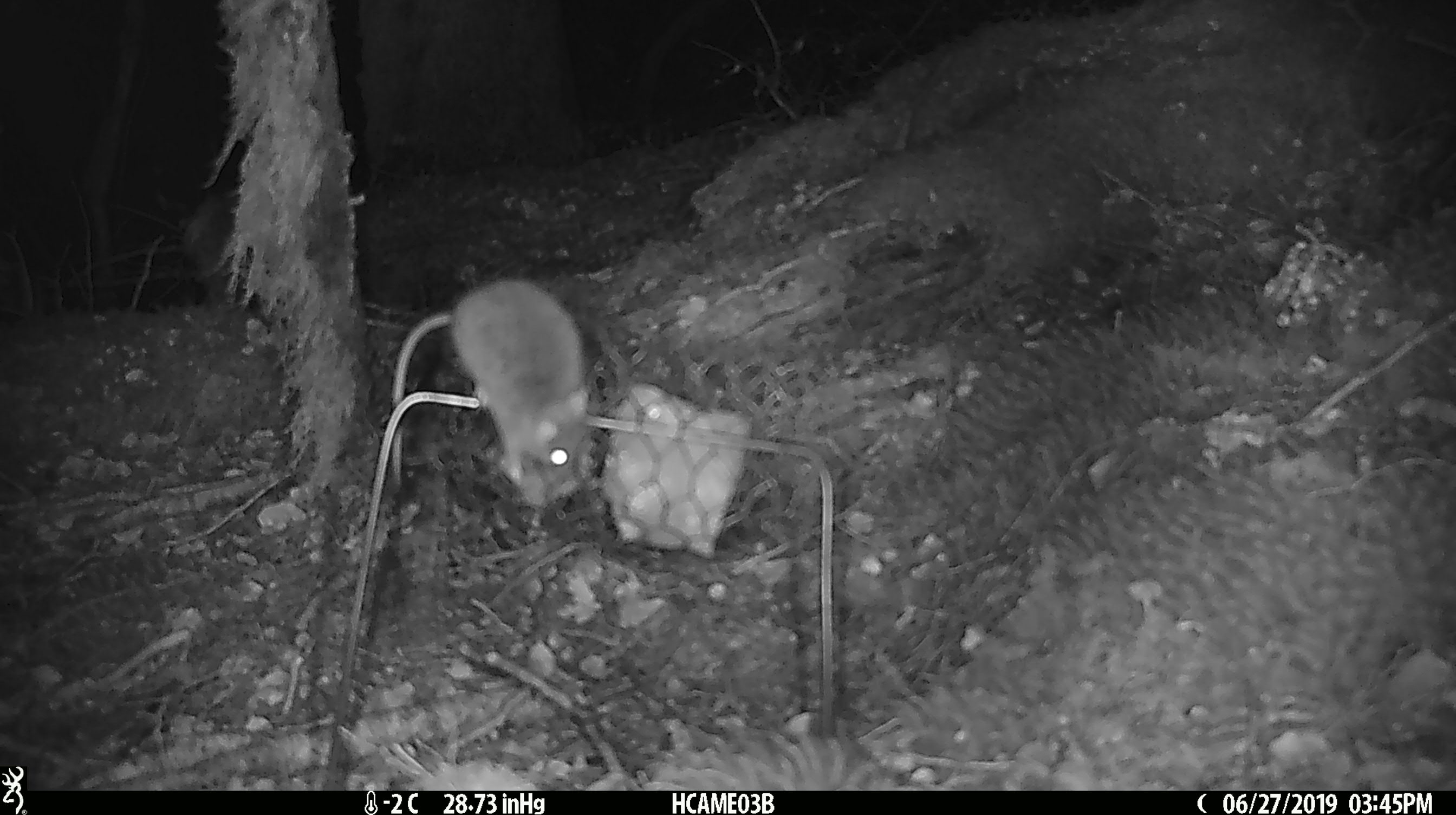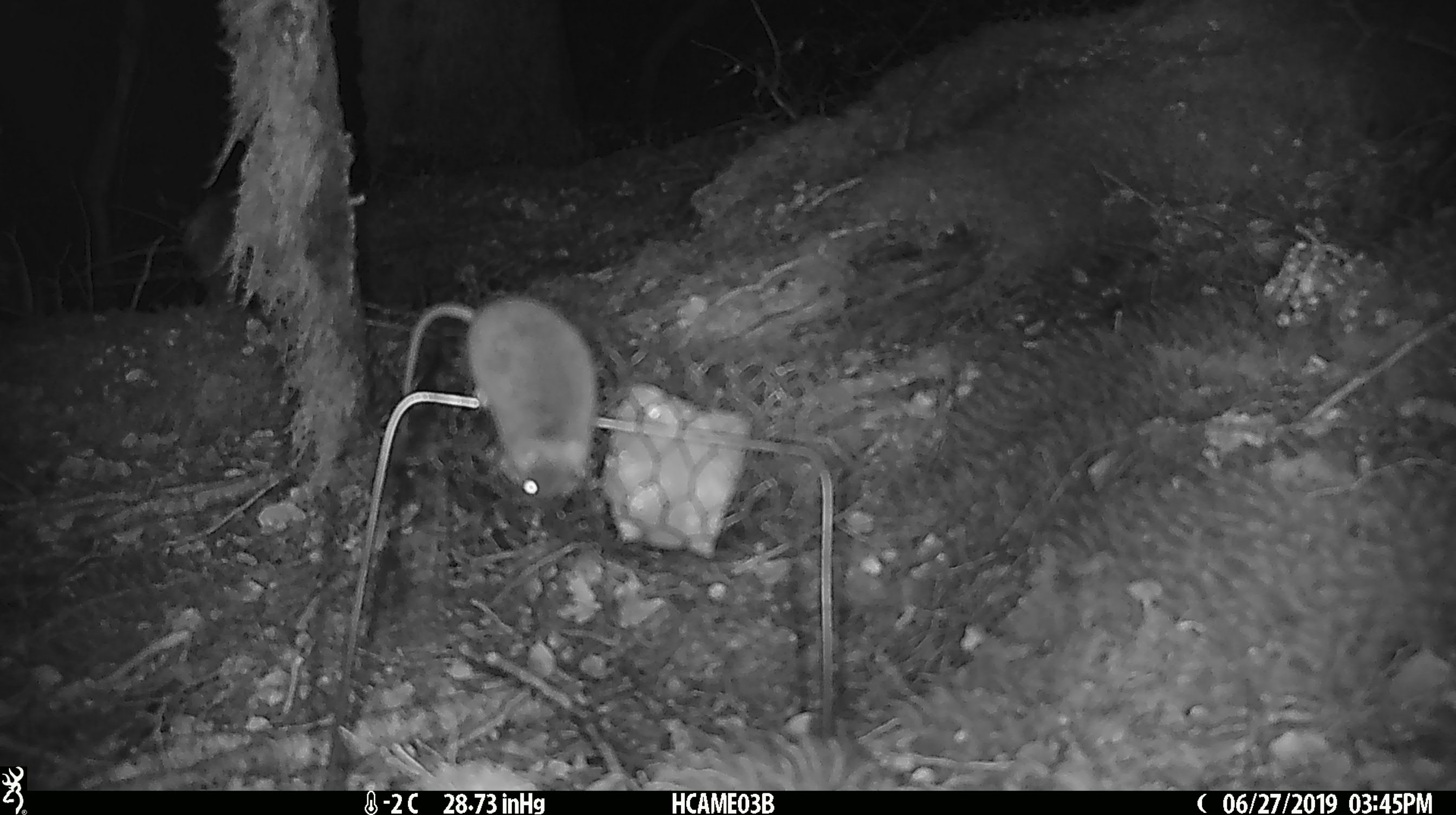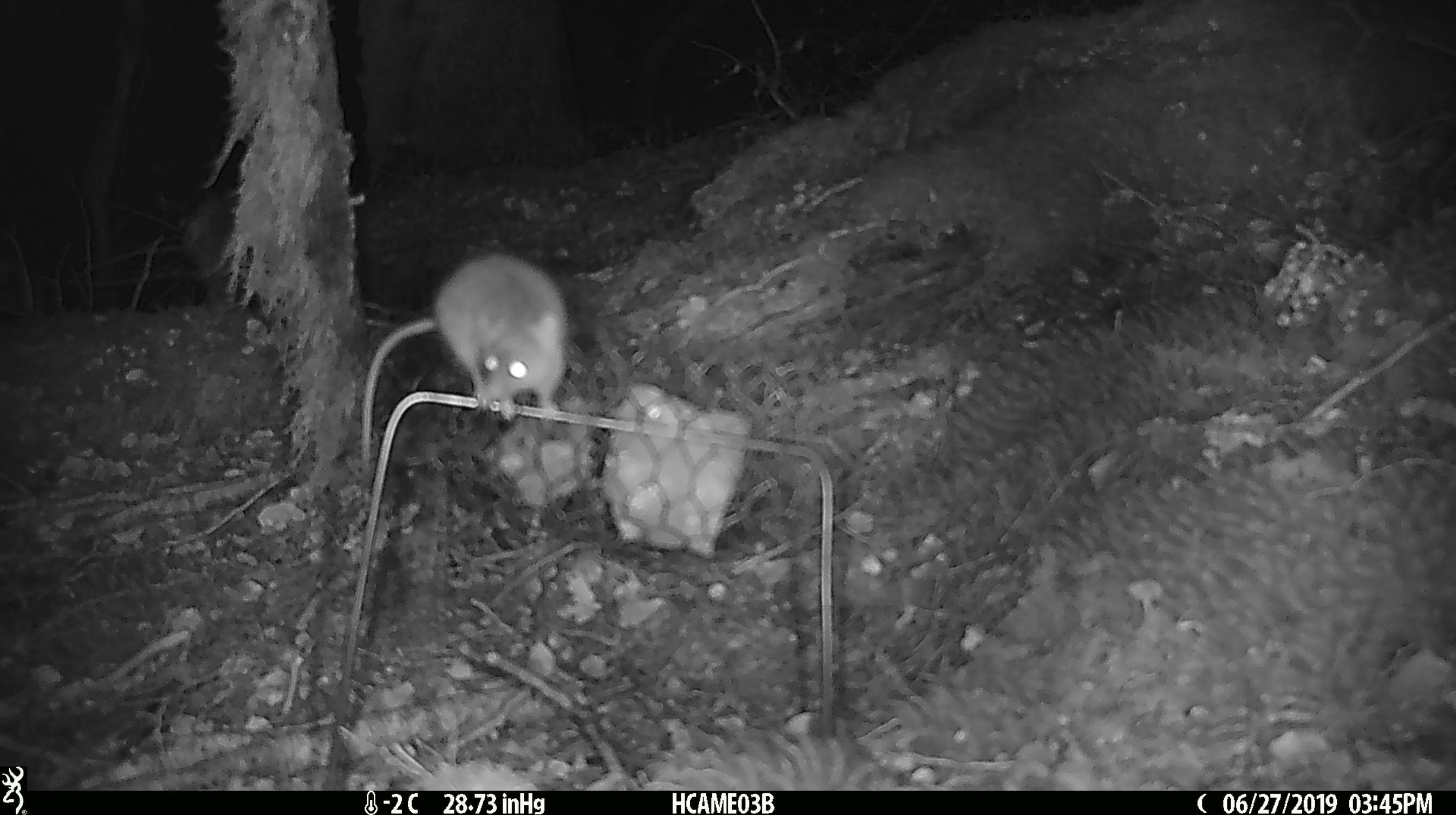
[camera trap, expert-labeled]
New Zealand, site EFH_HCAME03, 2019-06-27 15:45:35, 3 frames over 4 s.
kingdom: Animalia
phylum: Chordata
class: Mammalia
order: Rodentia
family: Muridae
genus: Mus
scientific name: Mus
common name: mouse